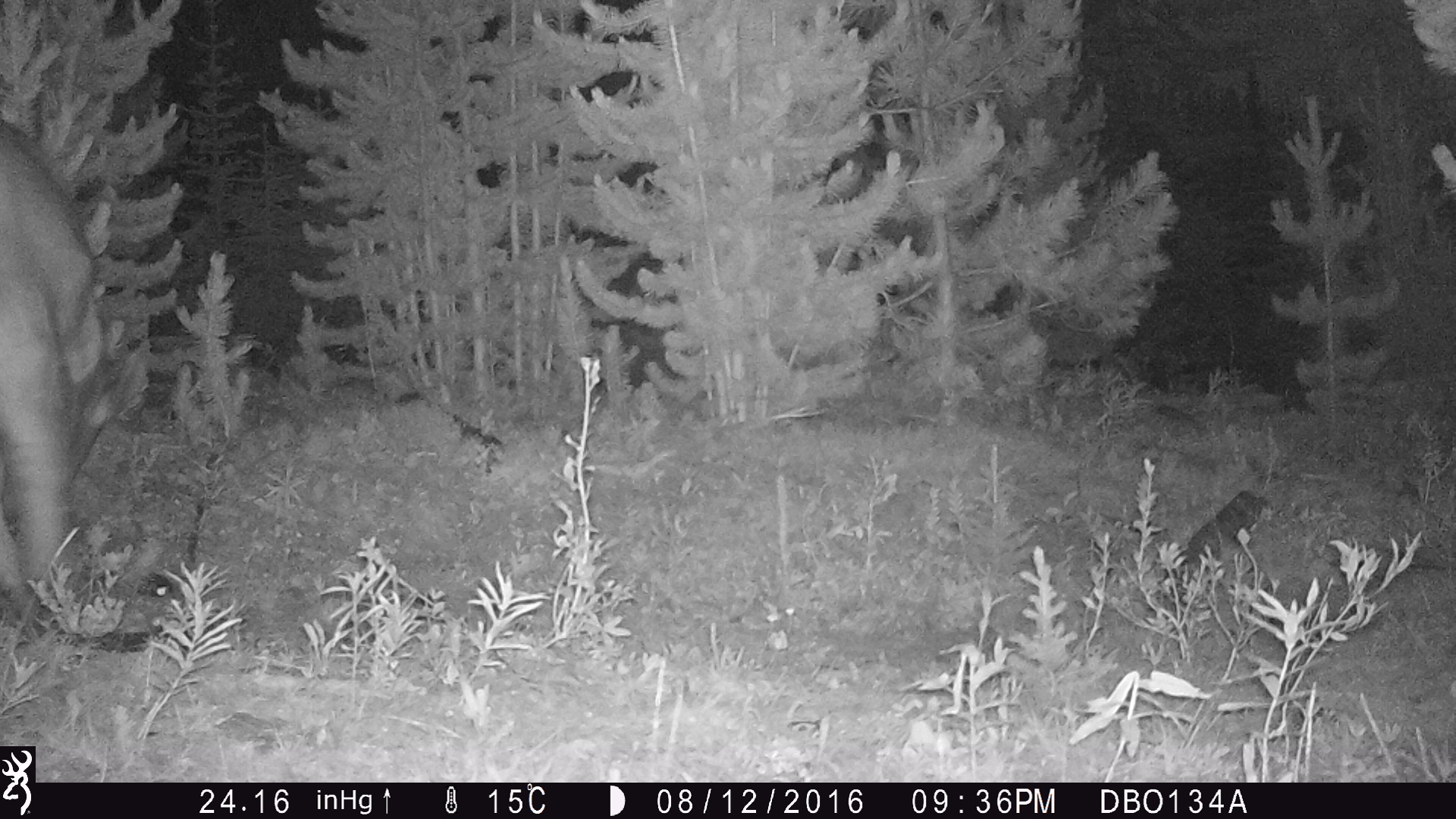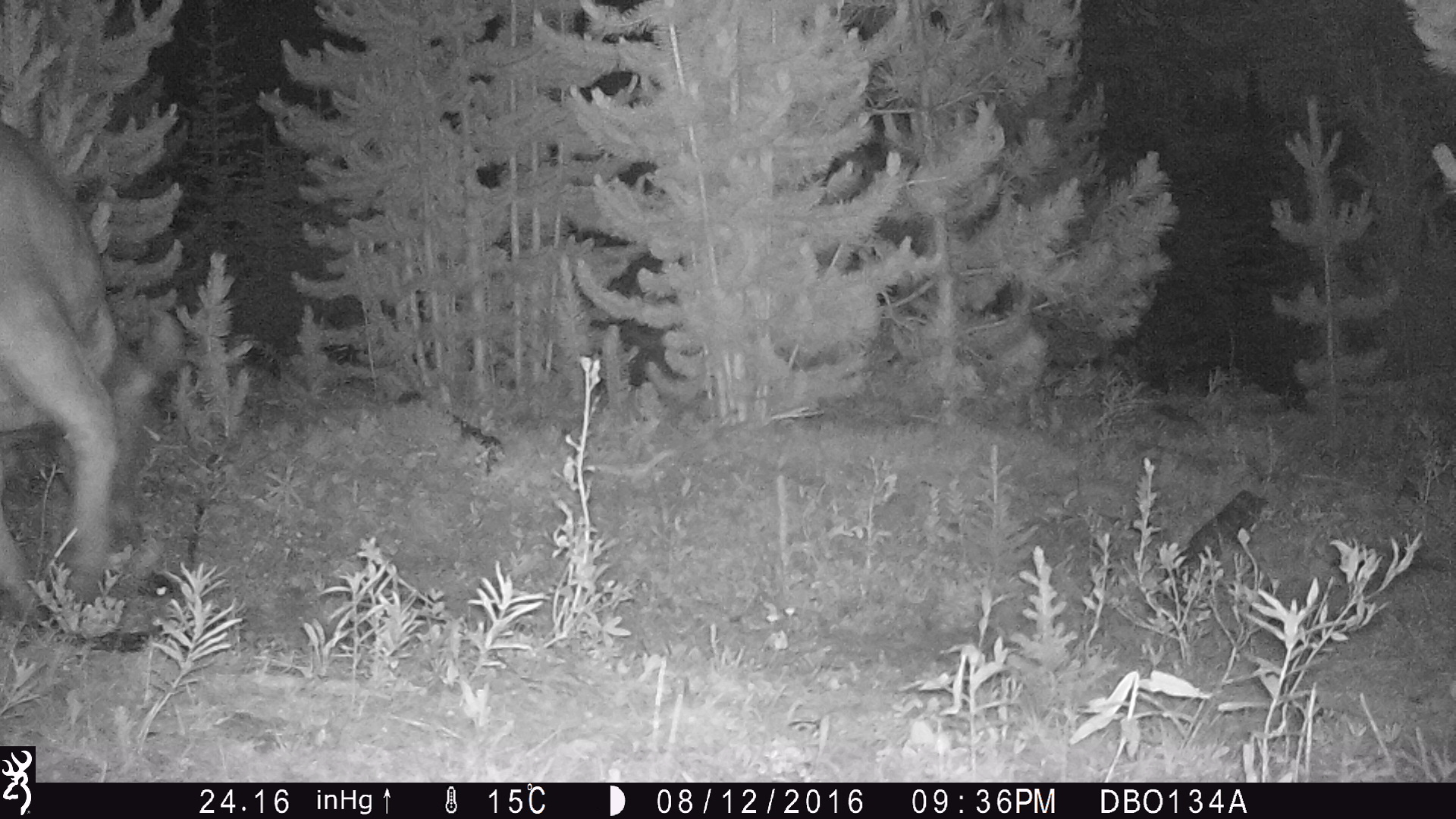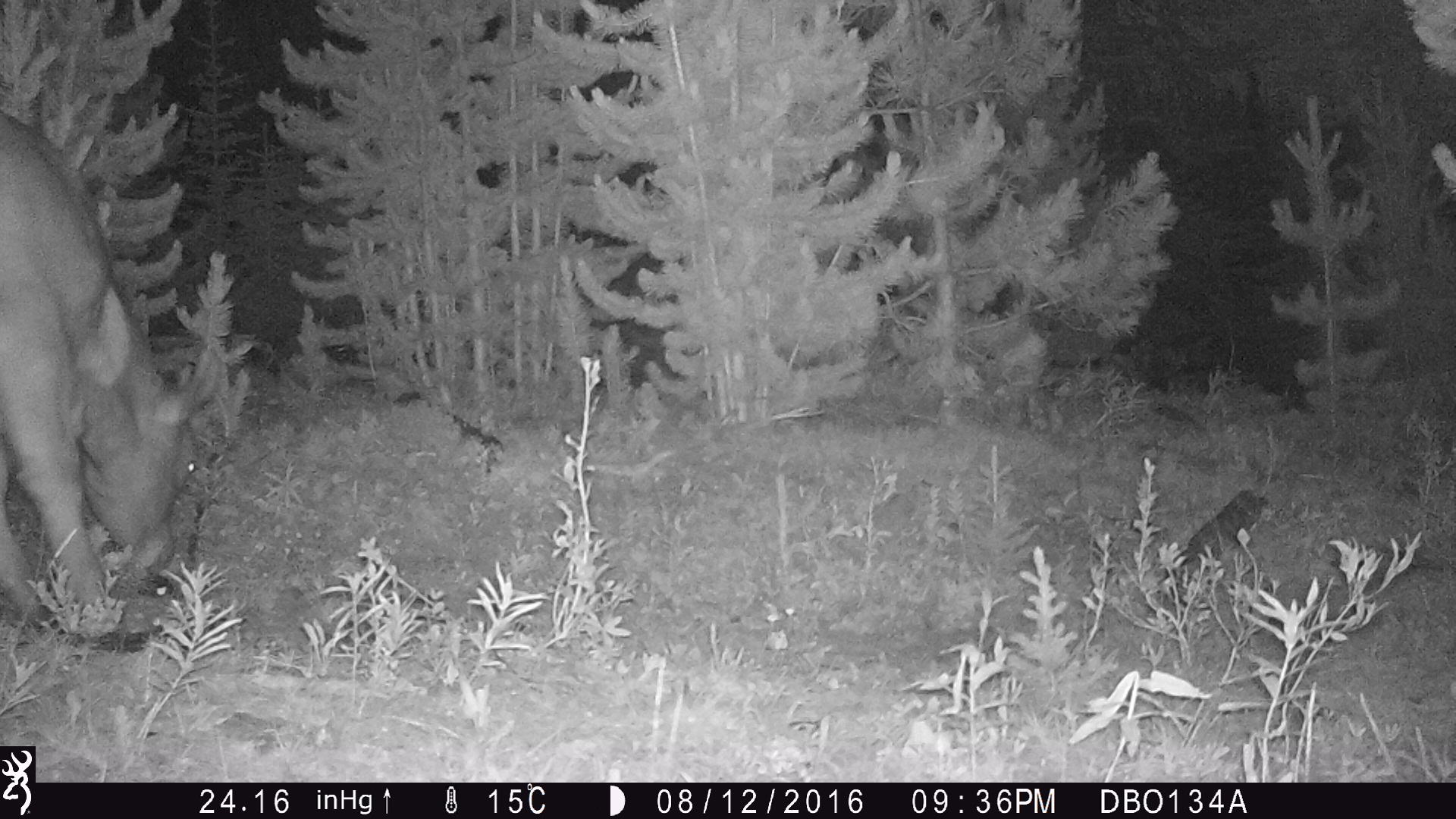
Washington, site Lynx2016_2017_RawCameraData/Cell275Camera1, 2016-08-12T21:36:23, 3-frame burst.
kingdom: Animalia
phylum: Chordata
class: Mammalia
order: Artiodactyla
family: Bovidae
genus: Bos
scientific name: Bos taurus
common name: domestic cattle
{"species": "domestic cattle (Bos taurus)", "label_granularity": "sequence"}